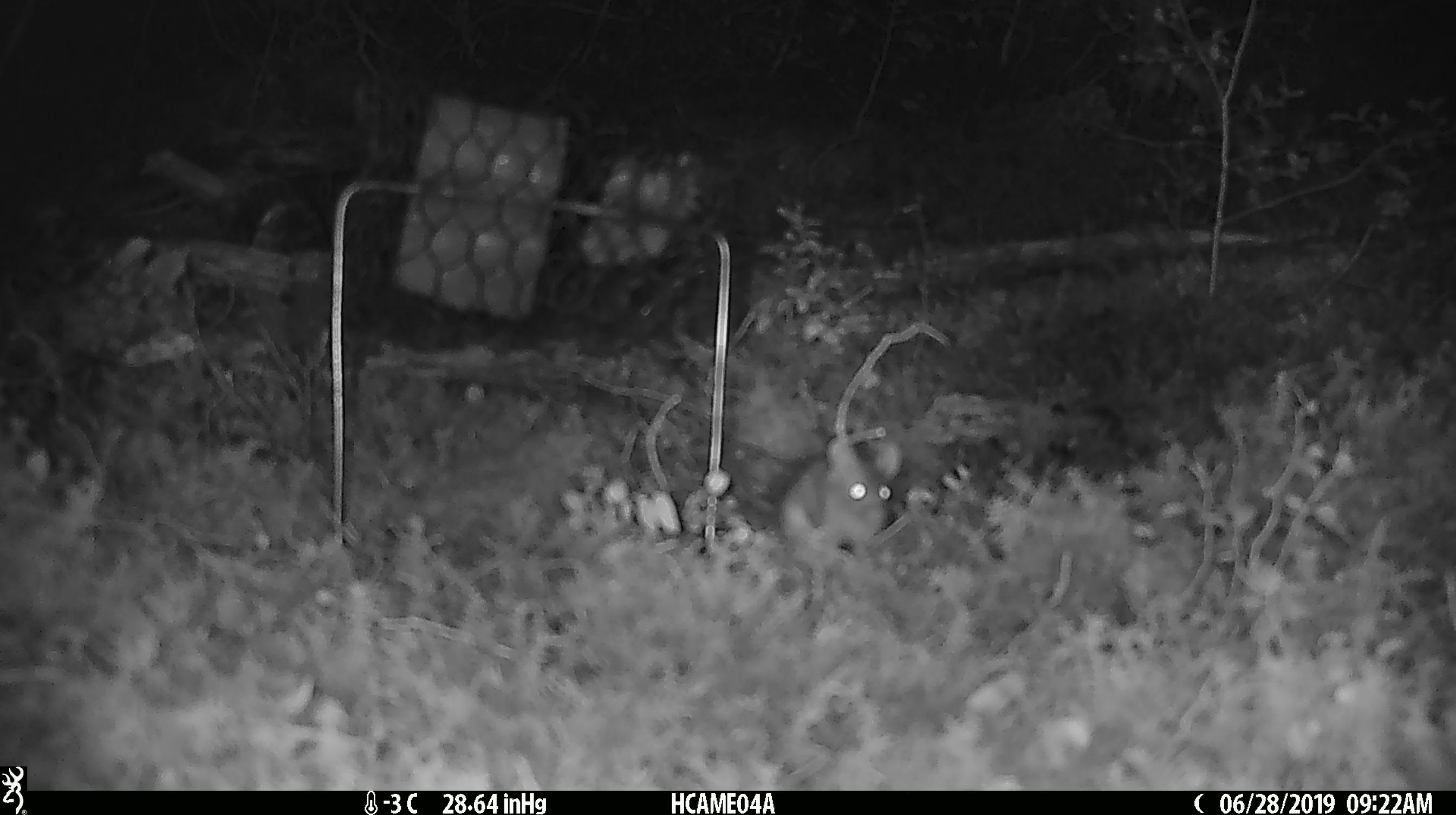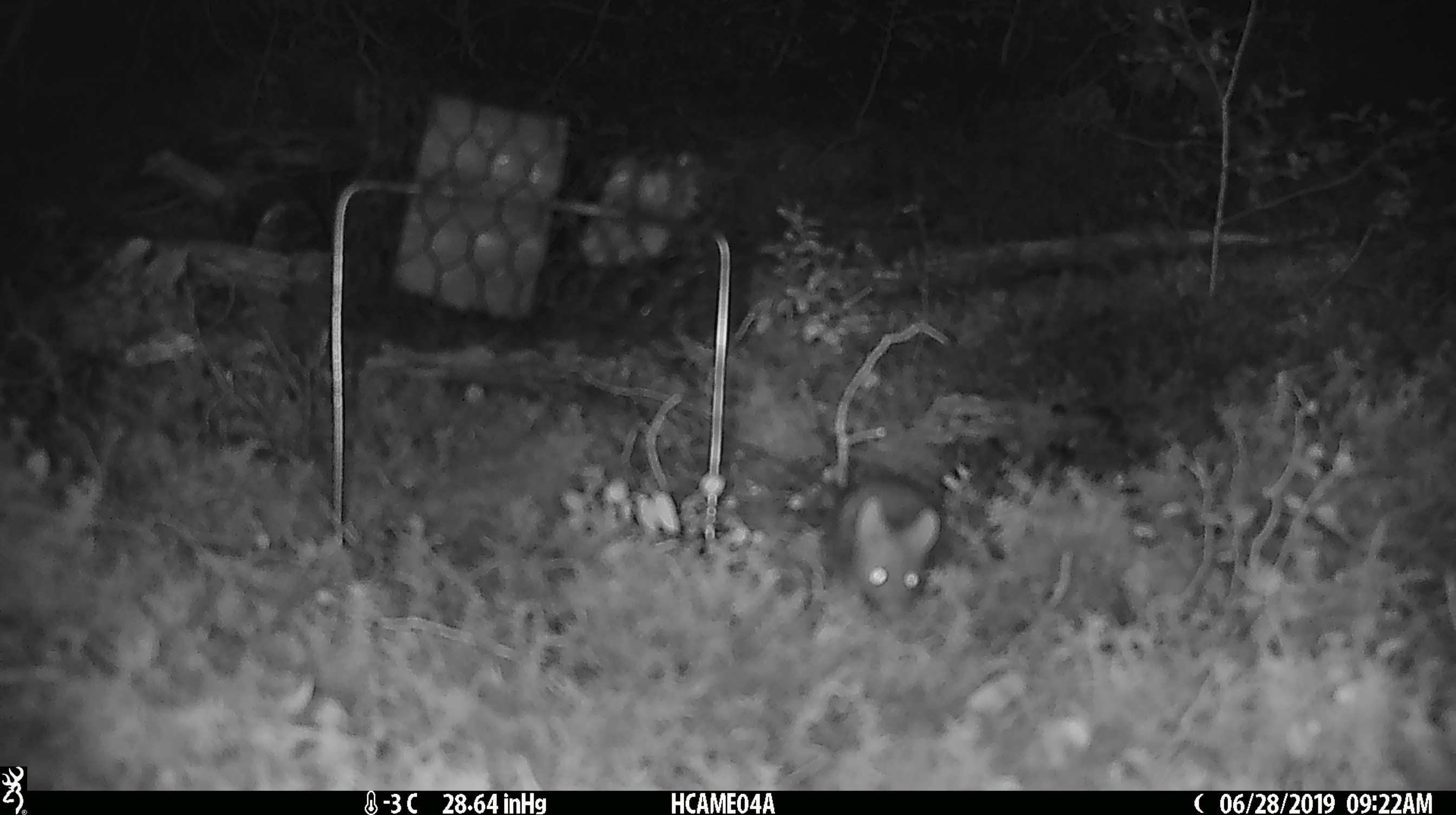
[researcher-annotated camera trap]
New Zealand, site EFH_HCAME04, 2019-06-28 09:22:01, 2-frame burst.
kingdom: Animalia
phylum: Chordata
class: Mammalia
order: Rodentia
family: Muridae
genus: Mus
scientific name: Mus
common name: mouse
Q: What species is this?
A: Mouse (Mus).